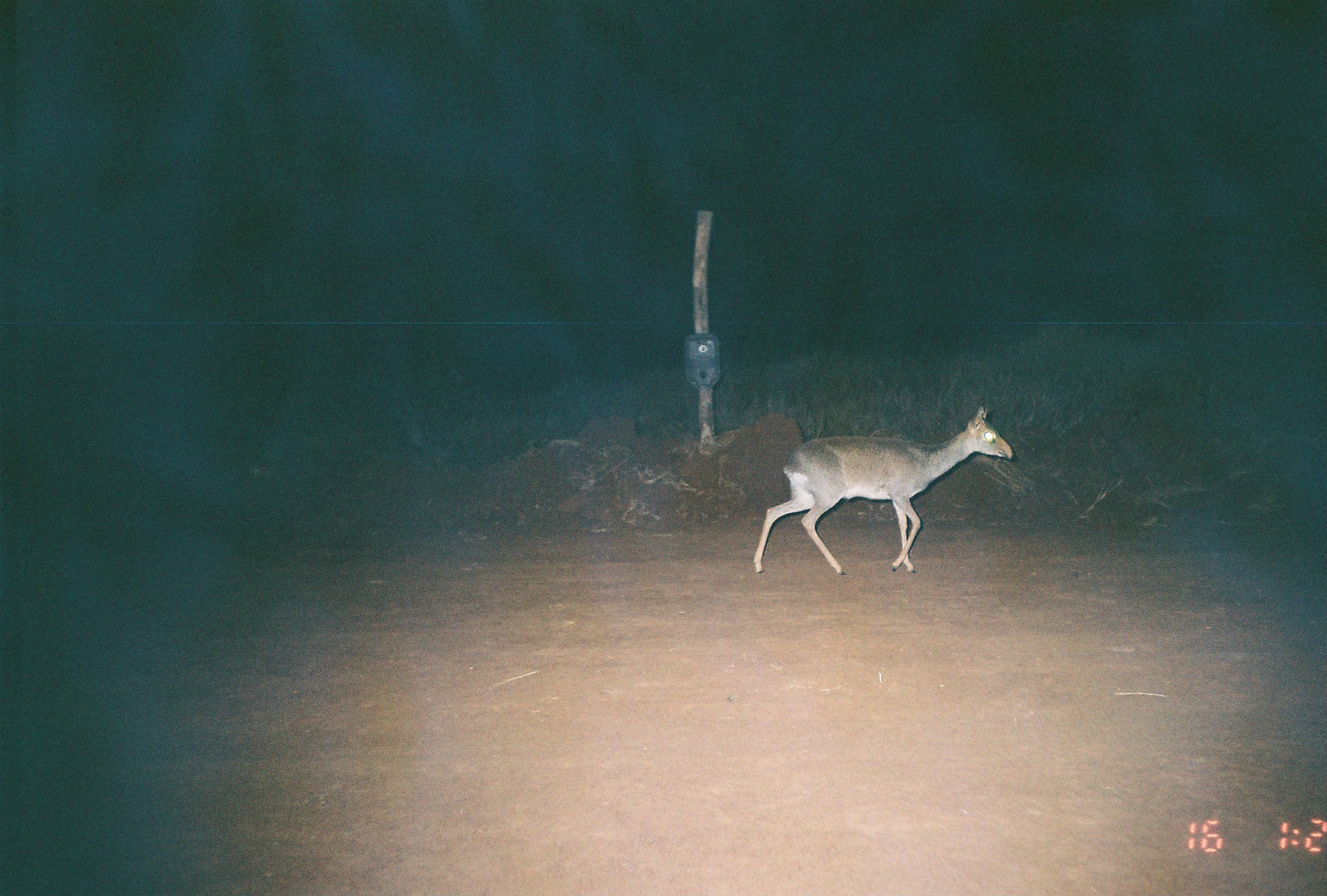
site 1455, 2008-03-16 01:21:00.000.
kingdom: Animalia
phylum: Chordata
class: Mammalia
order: Artiodactyla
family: Bovidae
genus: Madoqua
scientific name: Madoqua guentheri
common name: günther's dik-dik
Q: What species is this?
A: Madoqua guentheri (günther's dik-dik).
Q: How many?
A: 1.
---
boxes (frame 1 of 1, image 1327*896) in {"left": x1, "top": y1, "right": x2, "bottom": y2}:
madoqua guentheri: {"left": 752, "top": 404, "right": 1013, "bottom": 575}